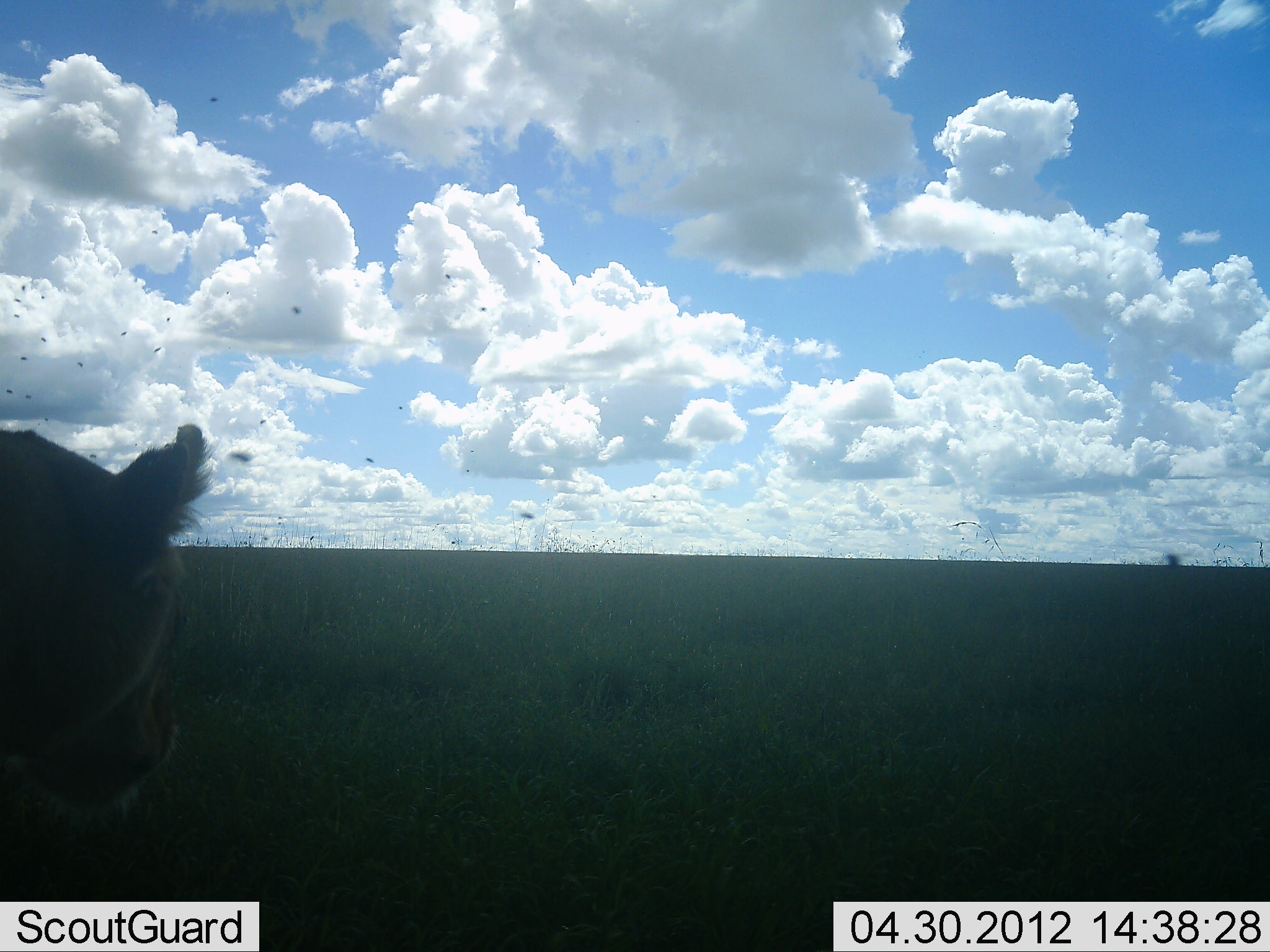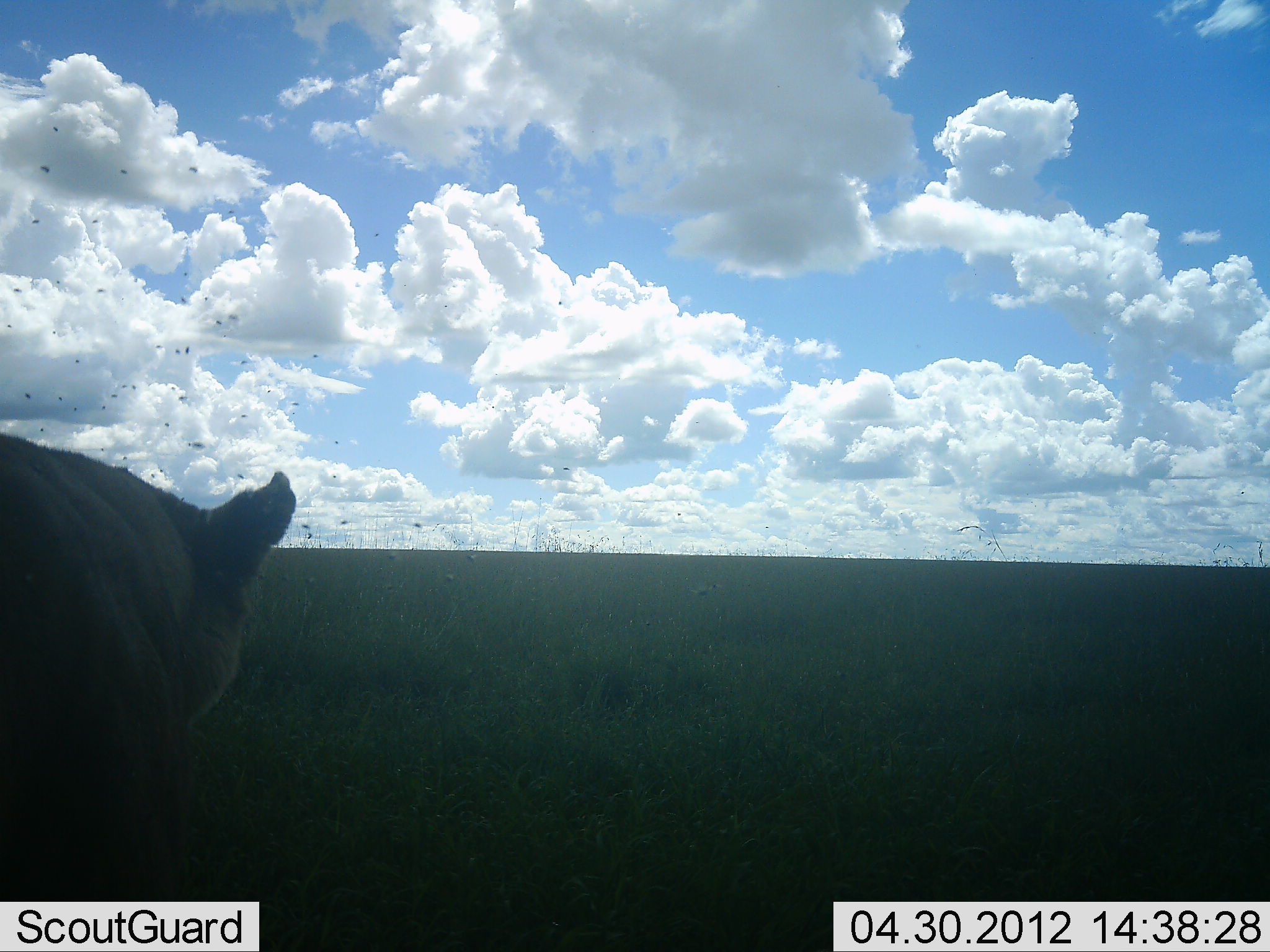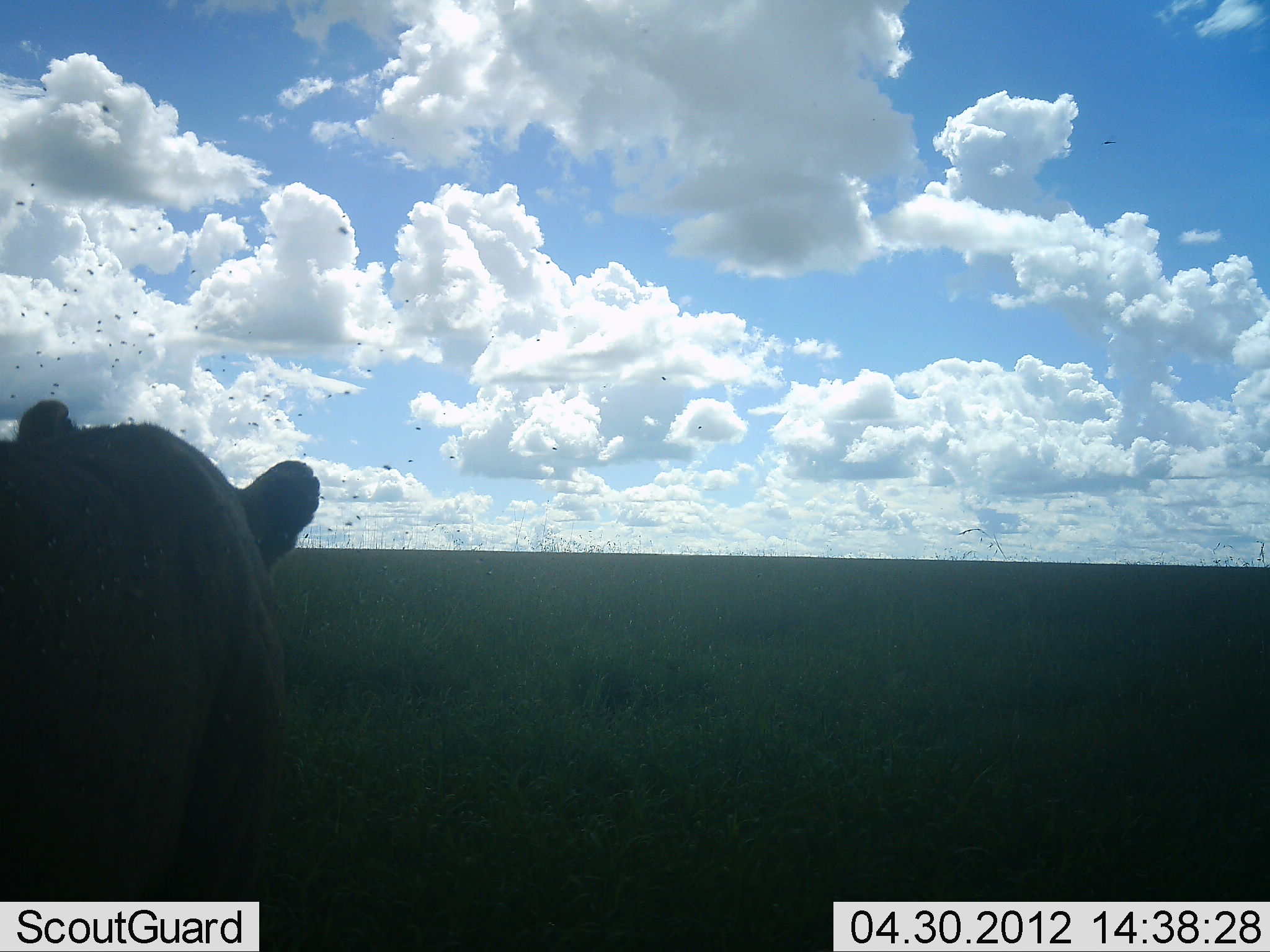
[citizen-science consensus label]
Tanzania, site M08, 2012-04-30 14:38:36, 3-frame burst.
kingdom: Animalia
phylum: Chordata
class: Mammalia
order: Carnivora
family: Felidae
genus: Panthera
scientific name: Panthera leo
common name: lion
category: lionfemale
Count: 1.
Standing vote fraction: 8%.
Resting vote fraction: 8%.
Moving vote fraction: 83%.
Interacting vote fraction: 0%.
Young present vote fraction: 0%.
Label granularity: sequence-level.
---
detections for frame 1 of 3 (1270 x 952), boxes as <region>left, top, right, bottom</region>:
animal: <region>0, 423, 216, 821</region>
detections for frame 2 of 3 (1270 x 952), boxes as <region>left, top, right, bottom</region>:
animal: <region>0, 430, 300, 900</region>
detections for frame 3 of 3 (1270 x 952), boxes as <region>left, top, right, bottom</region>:
animal: <region>0, 397, 325, 938</region>